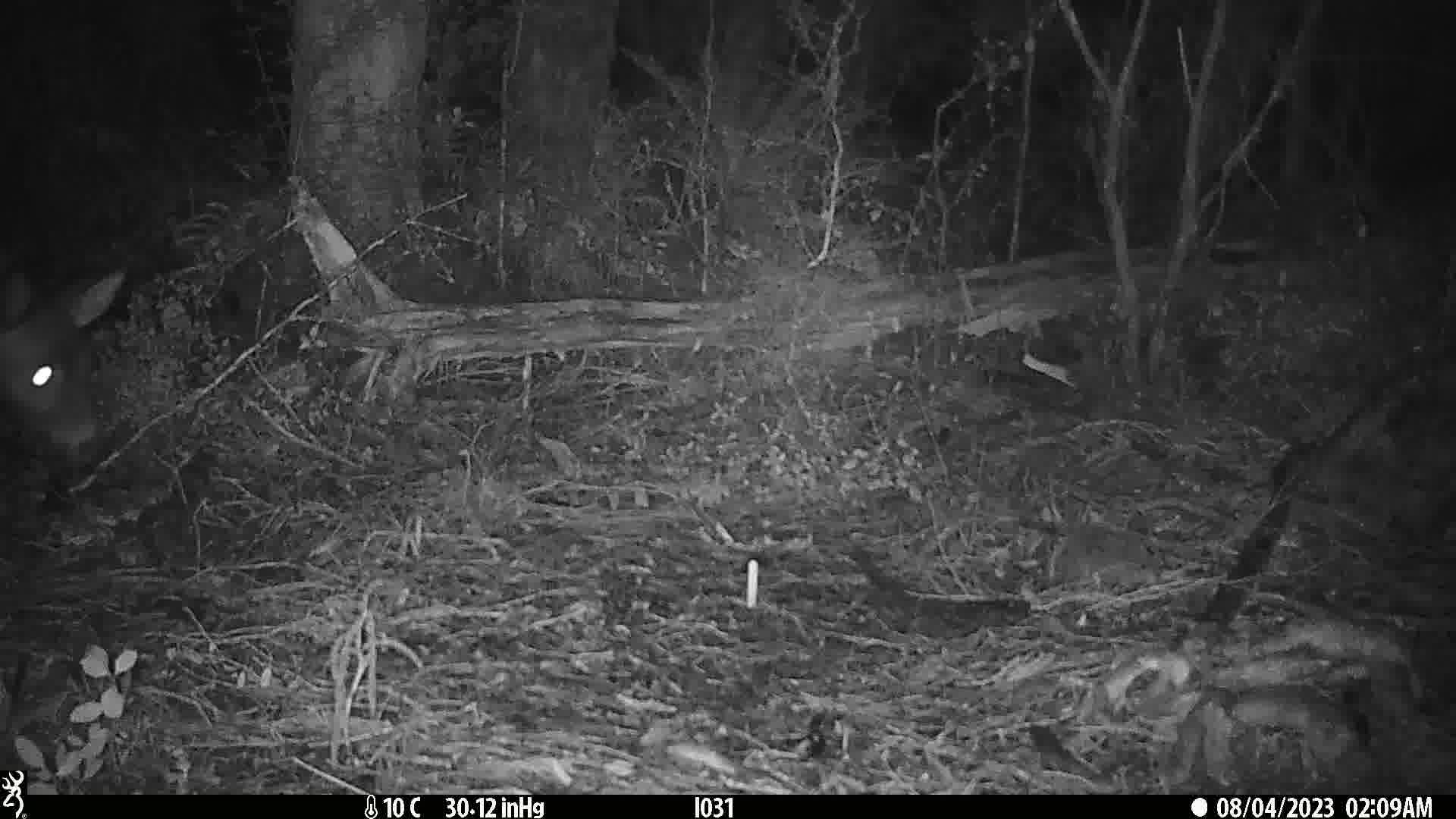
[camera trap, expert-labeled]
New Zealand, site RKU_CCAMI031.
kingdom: Animalia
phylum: Chordata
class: Mammalia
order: Artiodactyla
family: Cervidae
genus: Odocoileus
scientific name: Odocoileus virginianus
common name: white-tailed deer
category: white tailed deer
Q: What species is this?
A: White tailed deer (white-tailed deer) (Odocoileus virginianus).